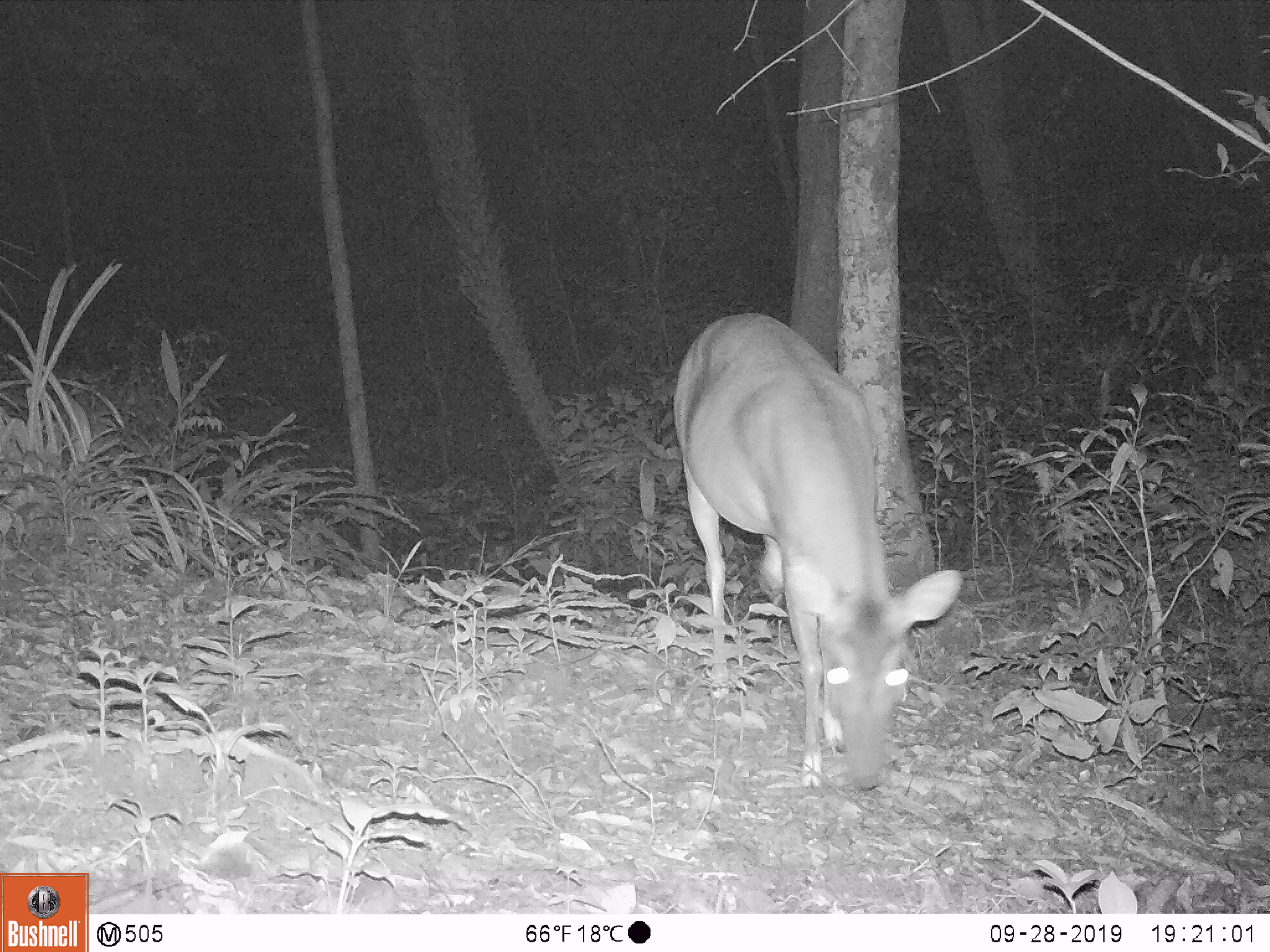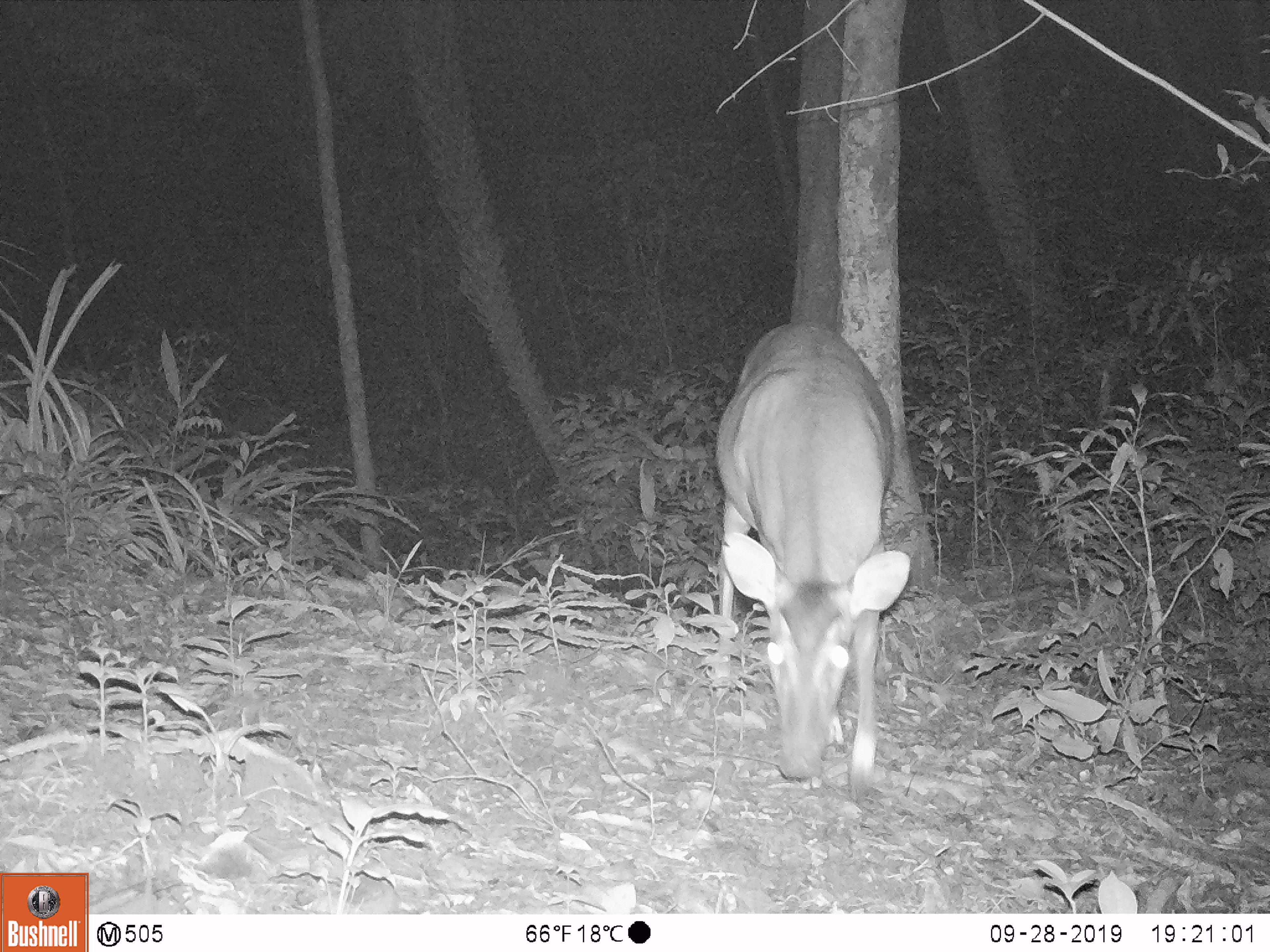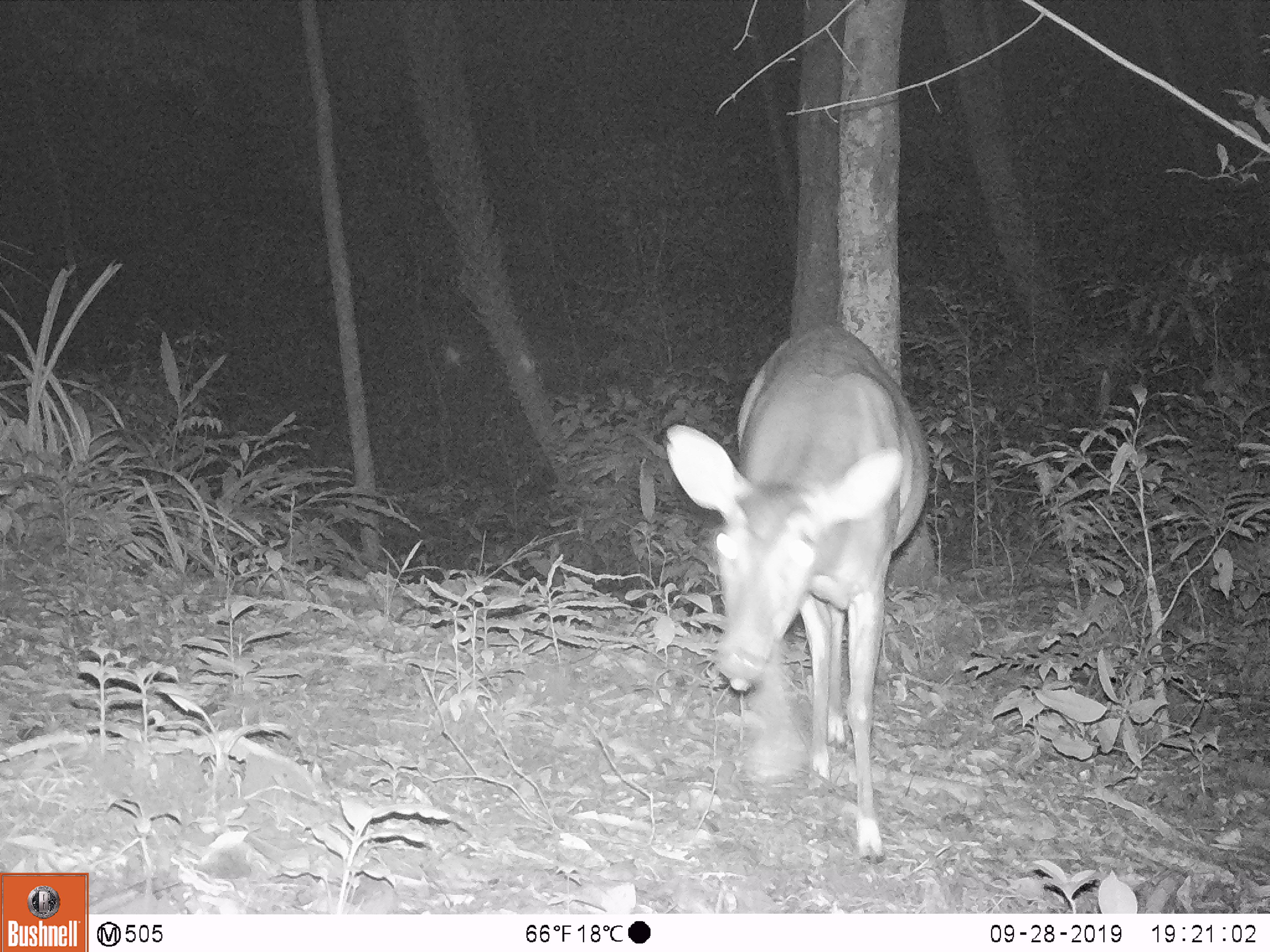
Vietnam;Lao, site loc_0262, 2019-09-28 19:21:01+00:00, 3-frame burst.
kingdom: Animalia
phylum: Chordata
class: Mammalia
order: Artiodactyla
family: Cervidae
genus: Muntiacus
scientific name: Muntiacus vuquangensis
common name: large-antlered muntjac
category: large antlered muntjac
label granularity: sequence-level